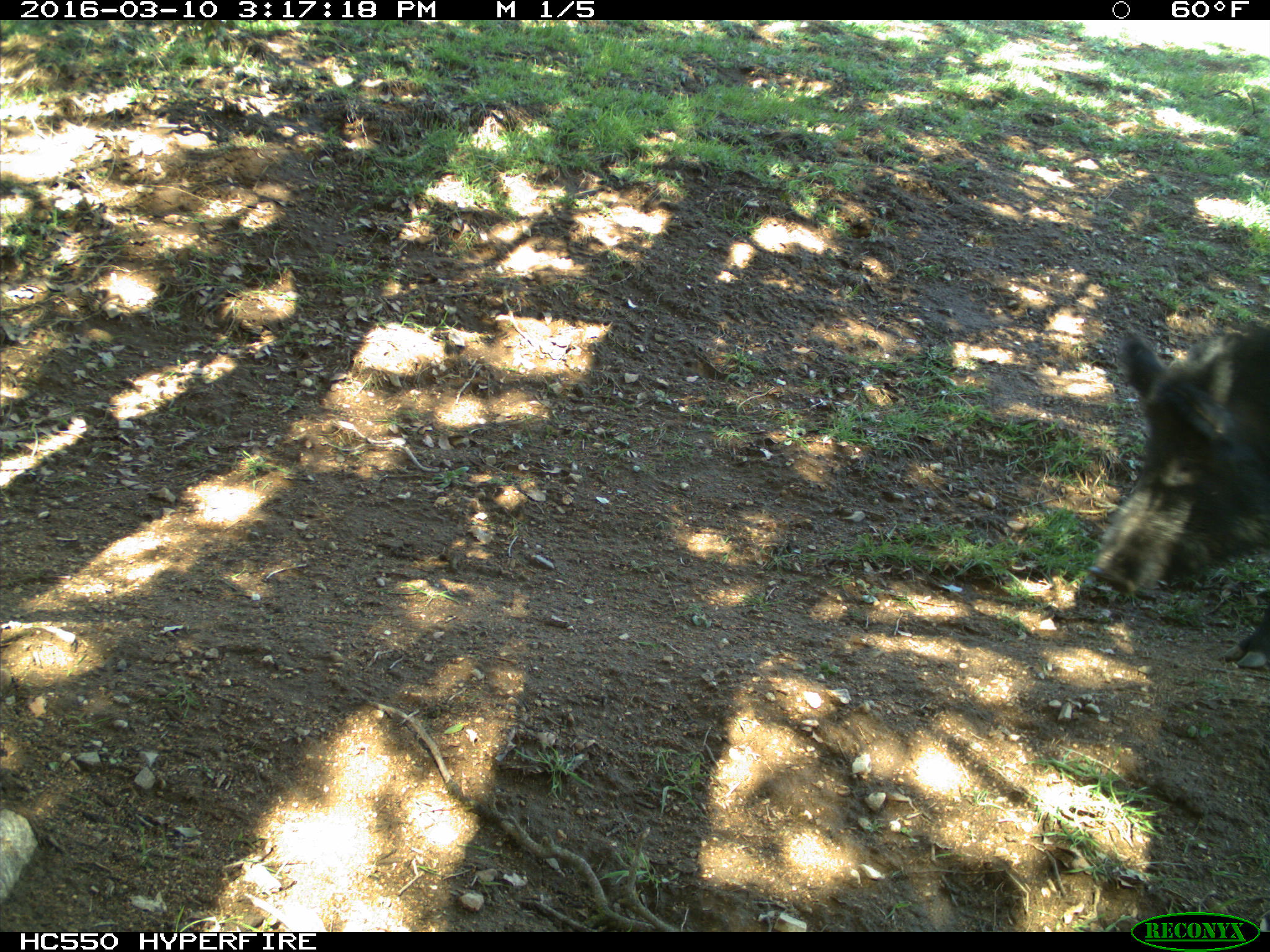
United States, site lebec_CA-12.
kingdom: Animalia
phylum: Chordata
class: Mammalia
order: Artiodactyla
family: Suidae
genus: Sus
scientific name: Sus scrofa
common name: wild boar